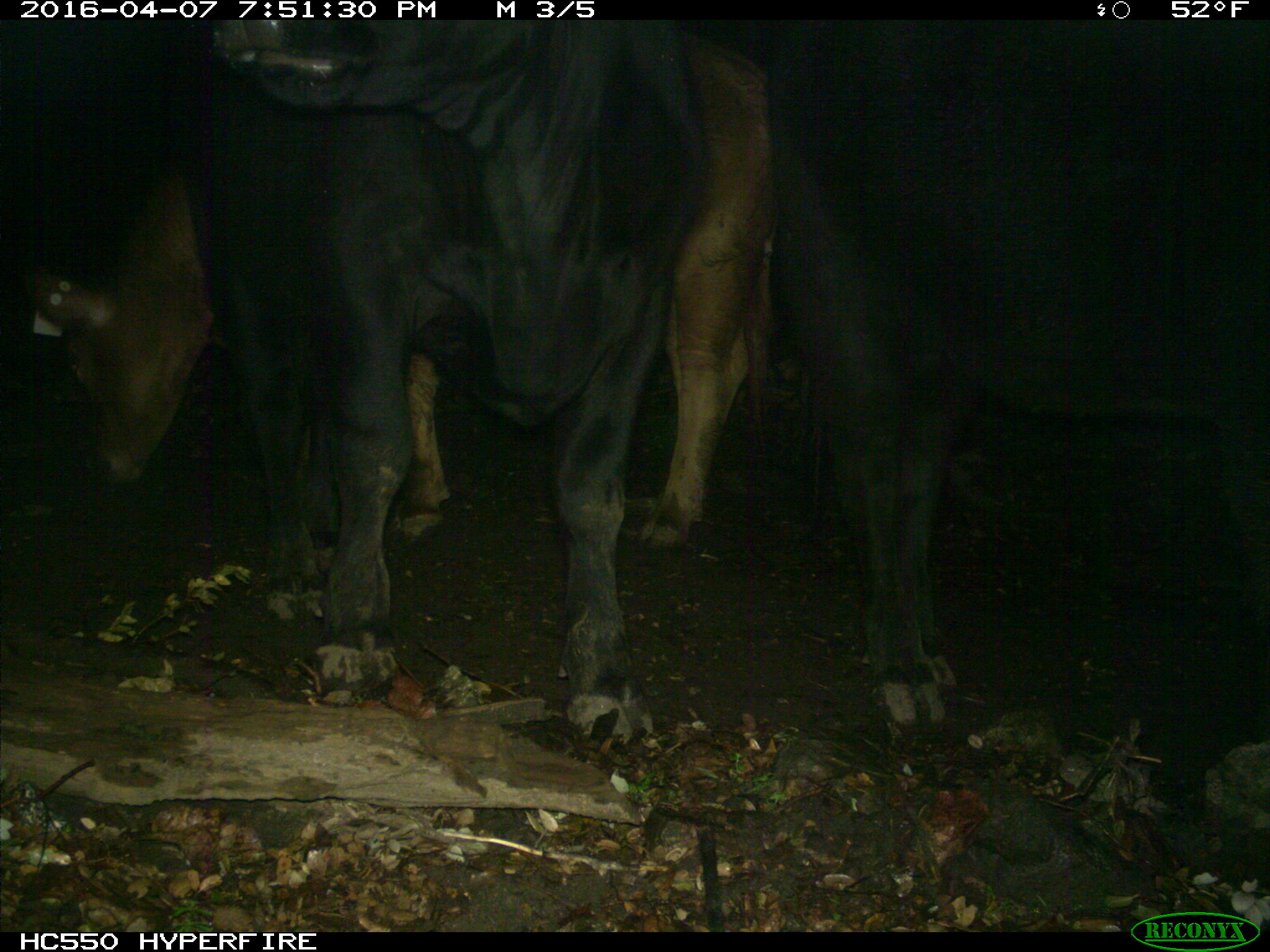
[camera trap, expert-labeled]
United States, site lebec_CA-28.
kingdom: Animalia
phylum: Chordata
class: Mammalia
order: Artiodactyla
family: Bovidae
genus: Bos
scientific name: Bos taurus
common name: domestic cow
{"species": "Bos taurus (domestic cow)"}